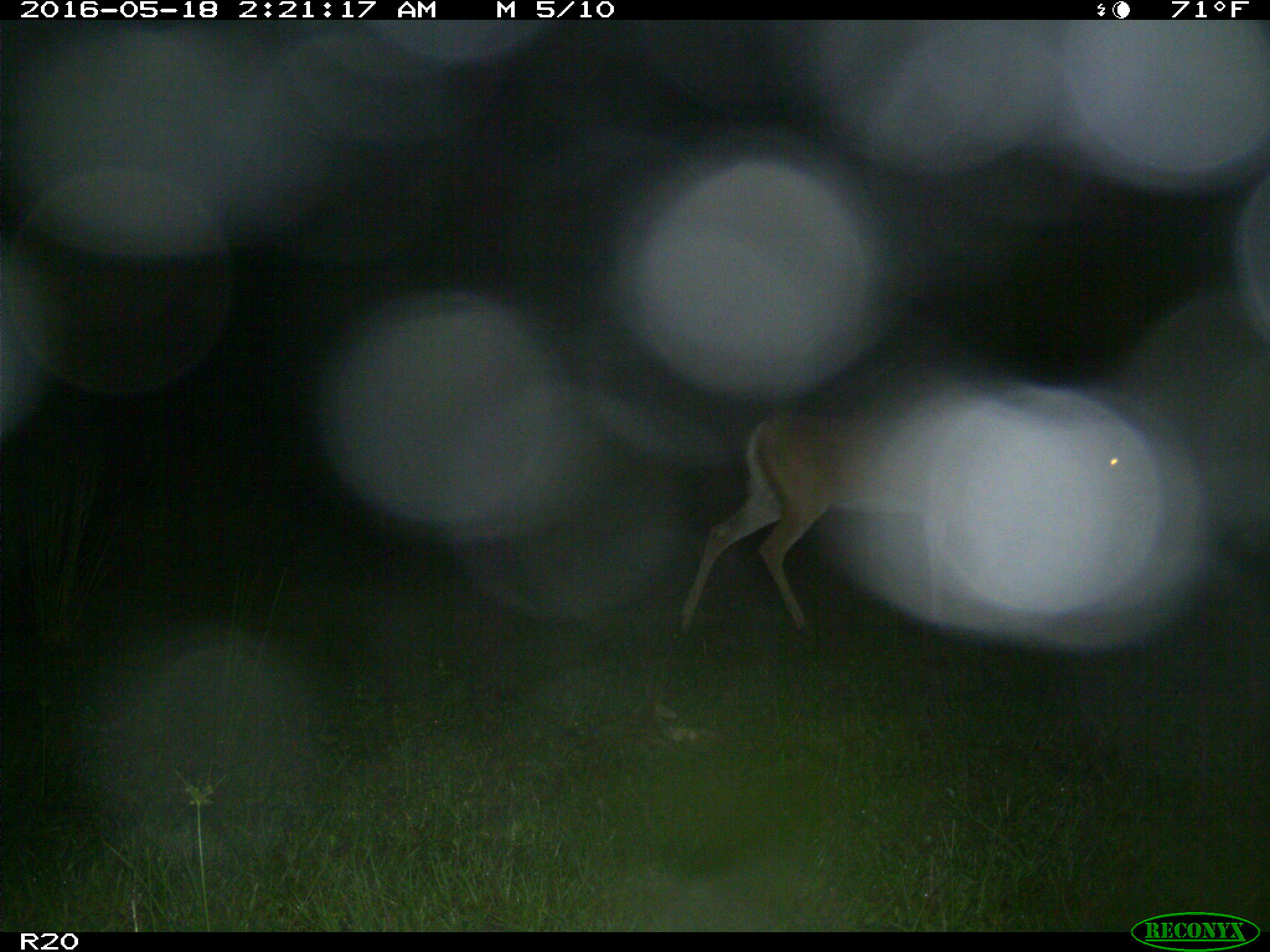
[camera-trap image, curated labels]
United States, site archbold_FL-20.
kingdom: Animalia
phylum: Chordata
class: Mammalia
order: Artiodactyla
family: Cervidae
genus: Odocoileus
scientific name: Odocoileus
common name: deer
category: unidentified deer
Unidentified deer (deer) (Odocoileus).